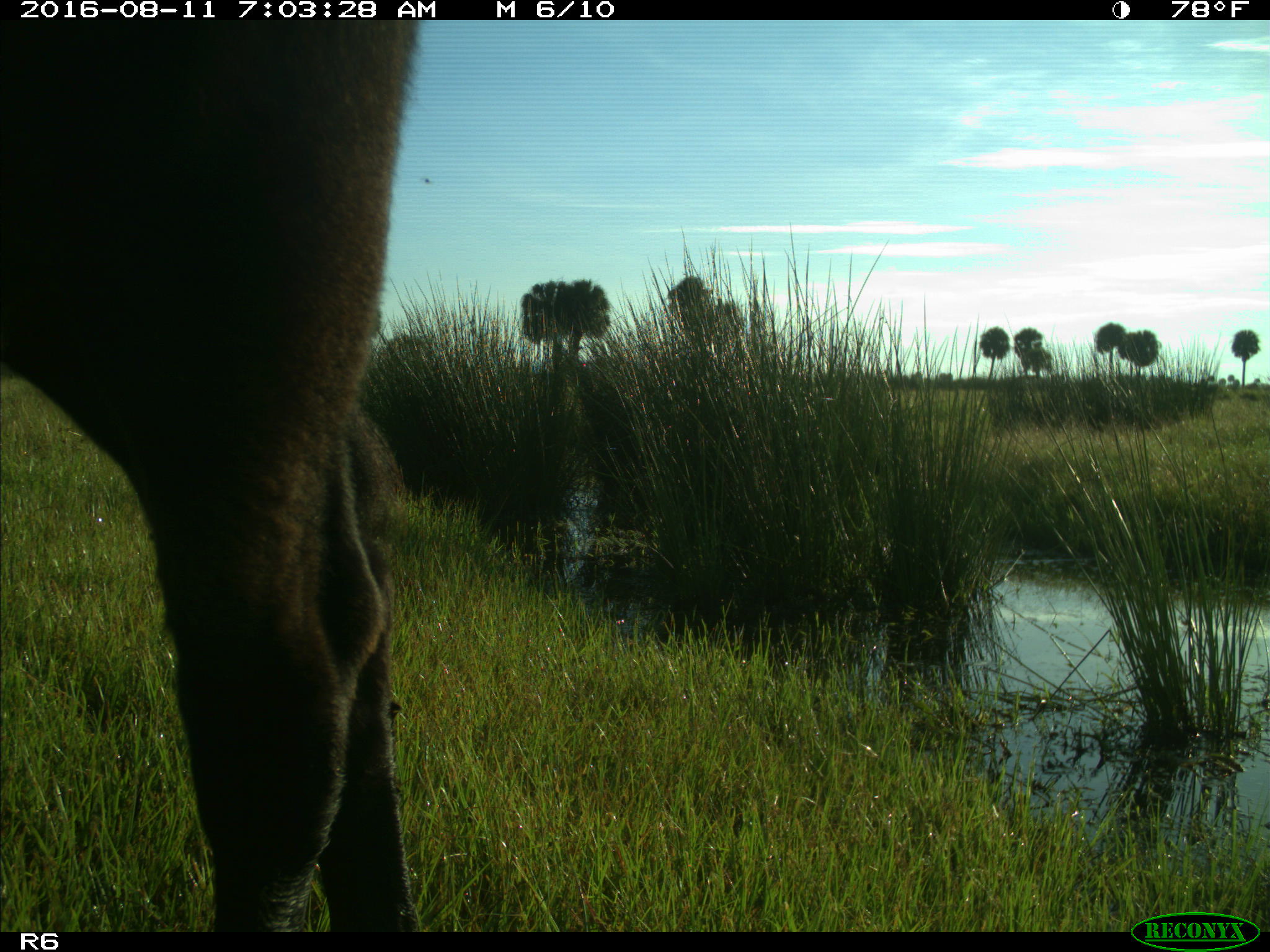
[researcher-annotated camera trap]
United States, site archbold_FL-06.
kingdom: Animalia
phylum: Chordata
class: Mammalia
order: Artiodactyla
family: Bovidae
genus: Bos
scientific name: Bos taurus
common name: domestic cow